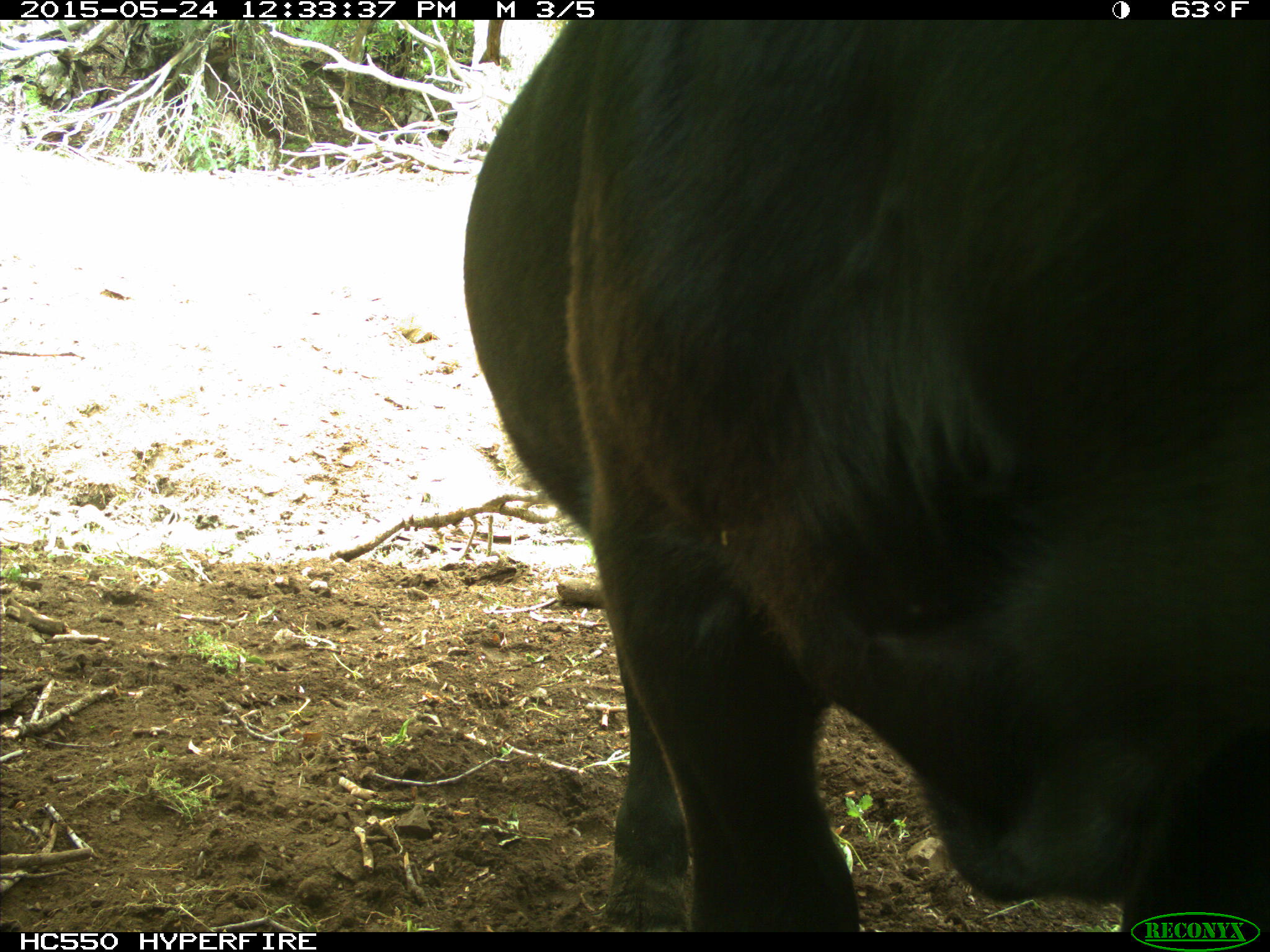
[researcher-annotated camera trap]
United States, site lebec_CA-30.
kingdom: Animalia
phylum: Chordata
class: Mammalia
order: Artiodactyla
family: Bovidae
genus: Bos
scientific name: Bos taurus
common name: domestic cow